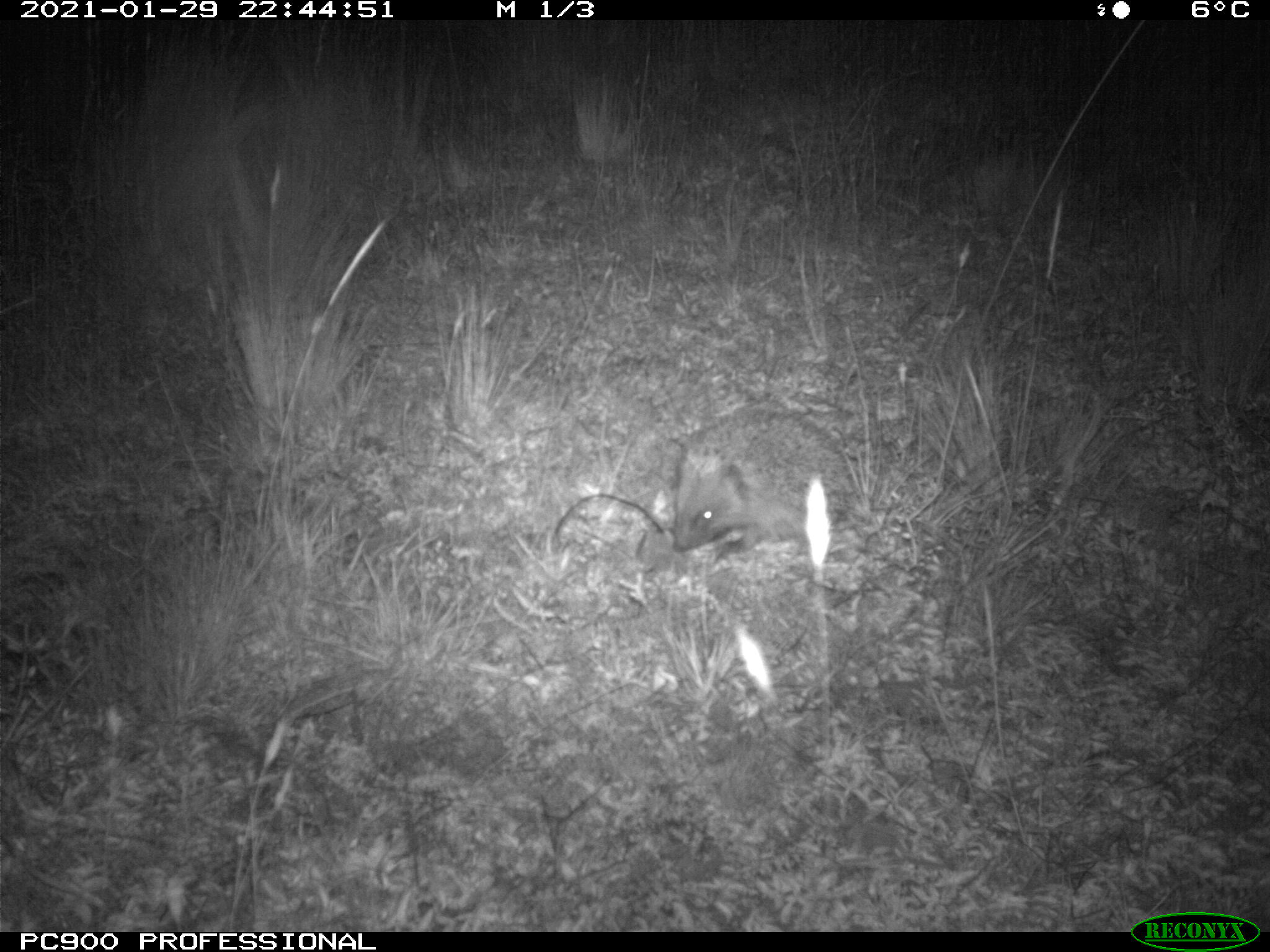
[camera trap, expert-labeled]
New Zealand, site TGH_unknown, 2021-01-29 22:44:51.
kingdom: Animalia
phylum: Chordata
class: Mammalia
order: Eulipotyphla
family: Erinaceidae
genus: Erinaceus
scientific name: Erinaceus europaeus europaeus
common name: european hedgehog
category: hedgehog